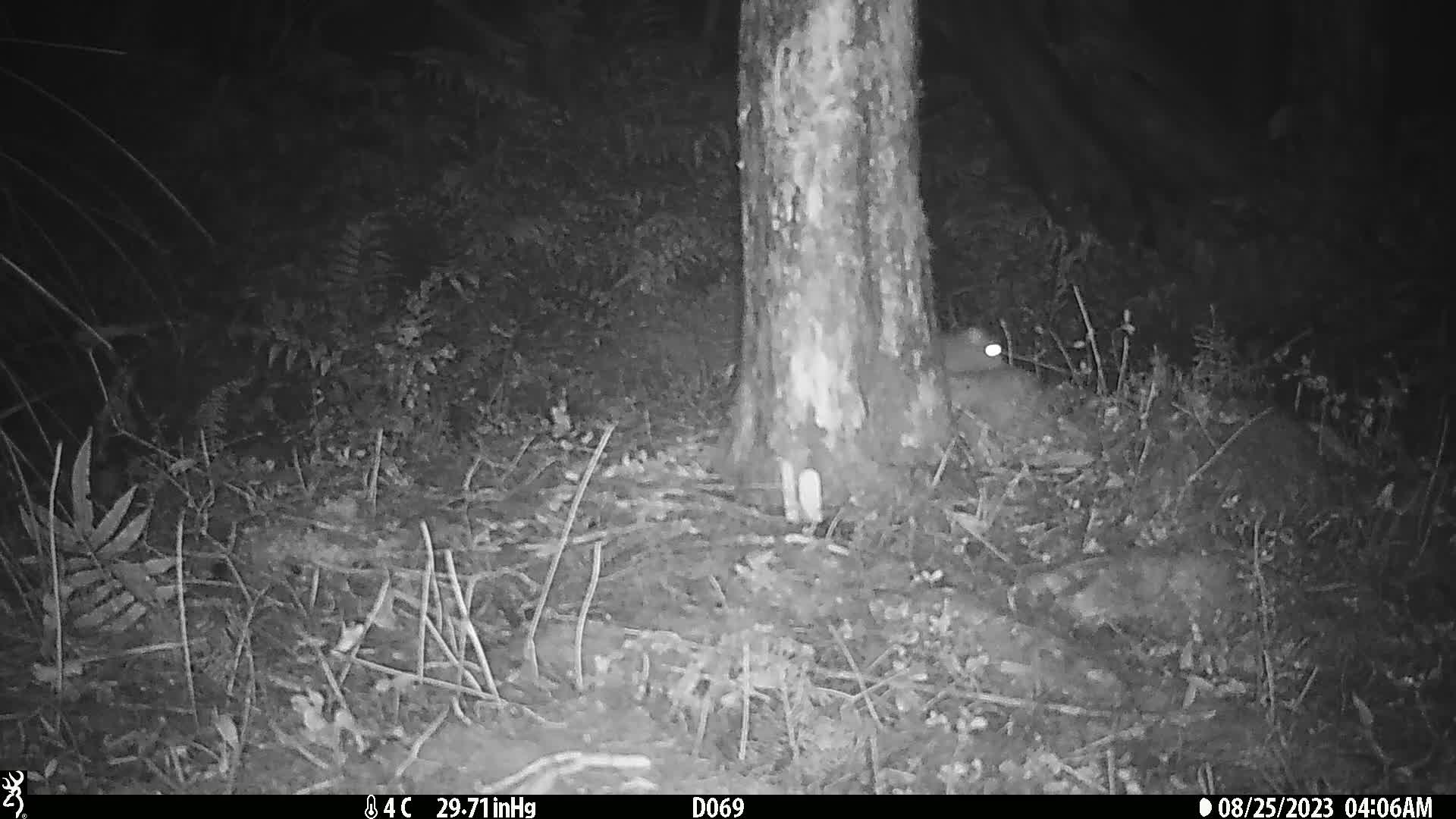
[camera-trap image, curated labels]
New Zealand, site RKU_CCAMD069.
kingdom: Animalia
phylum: Chordata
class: Mammalia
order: Rodentia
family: Muridae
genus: Rattus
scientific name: Rattus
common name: rat